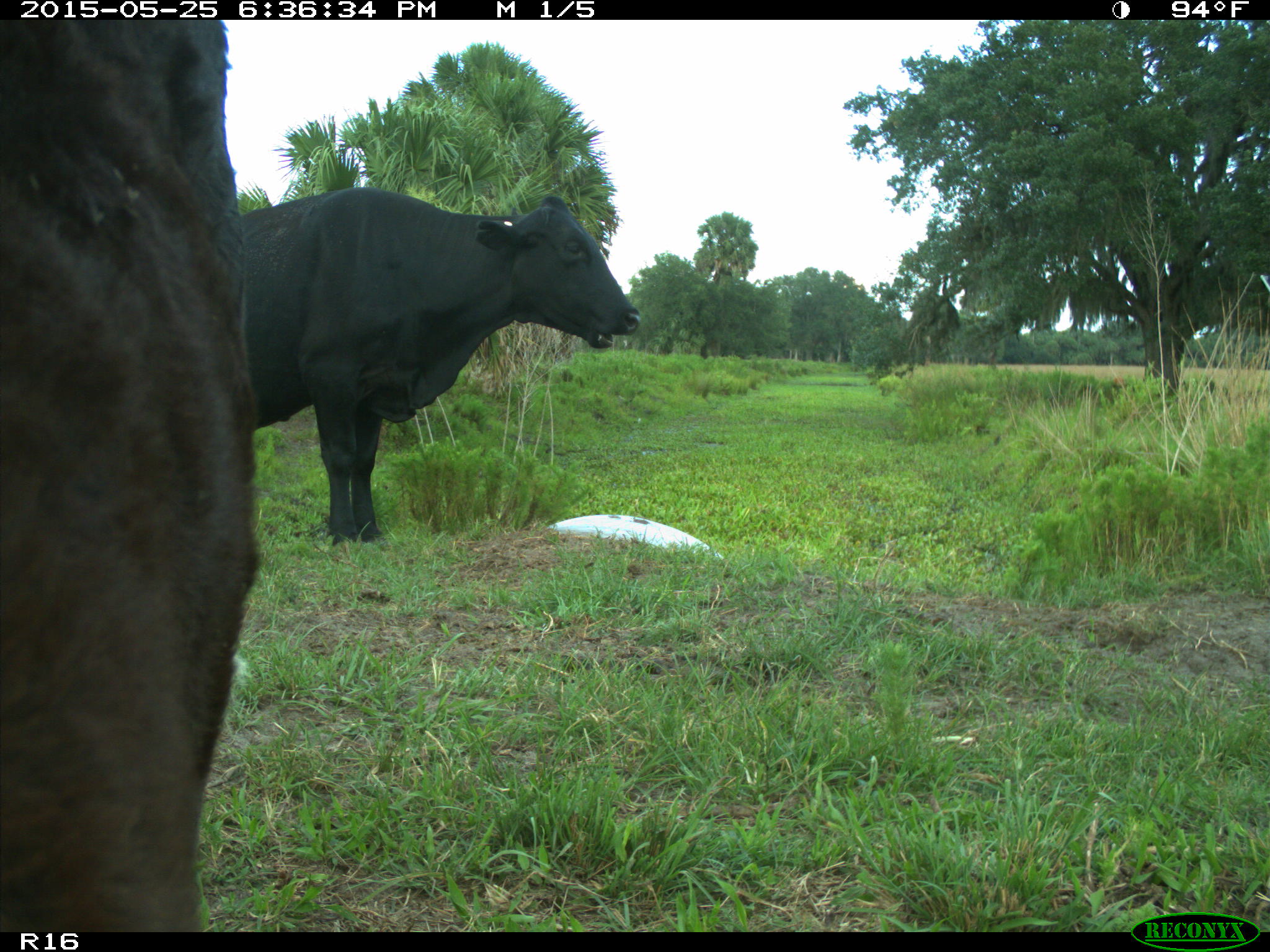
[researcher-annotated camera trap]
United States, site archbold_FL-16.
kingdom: Animalia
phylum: Chordata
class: Mammalia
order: Artiodactyla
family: Bovidae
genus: Bos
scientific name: Bos taurus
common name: domestic cow